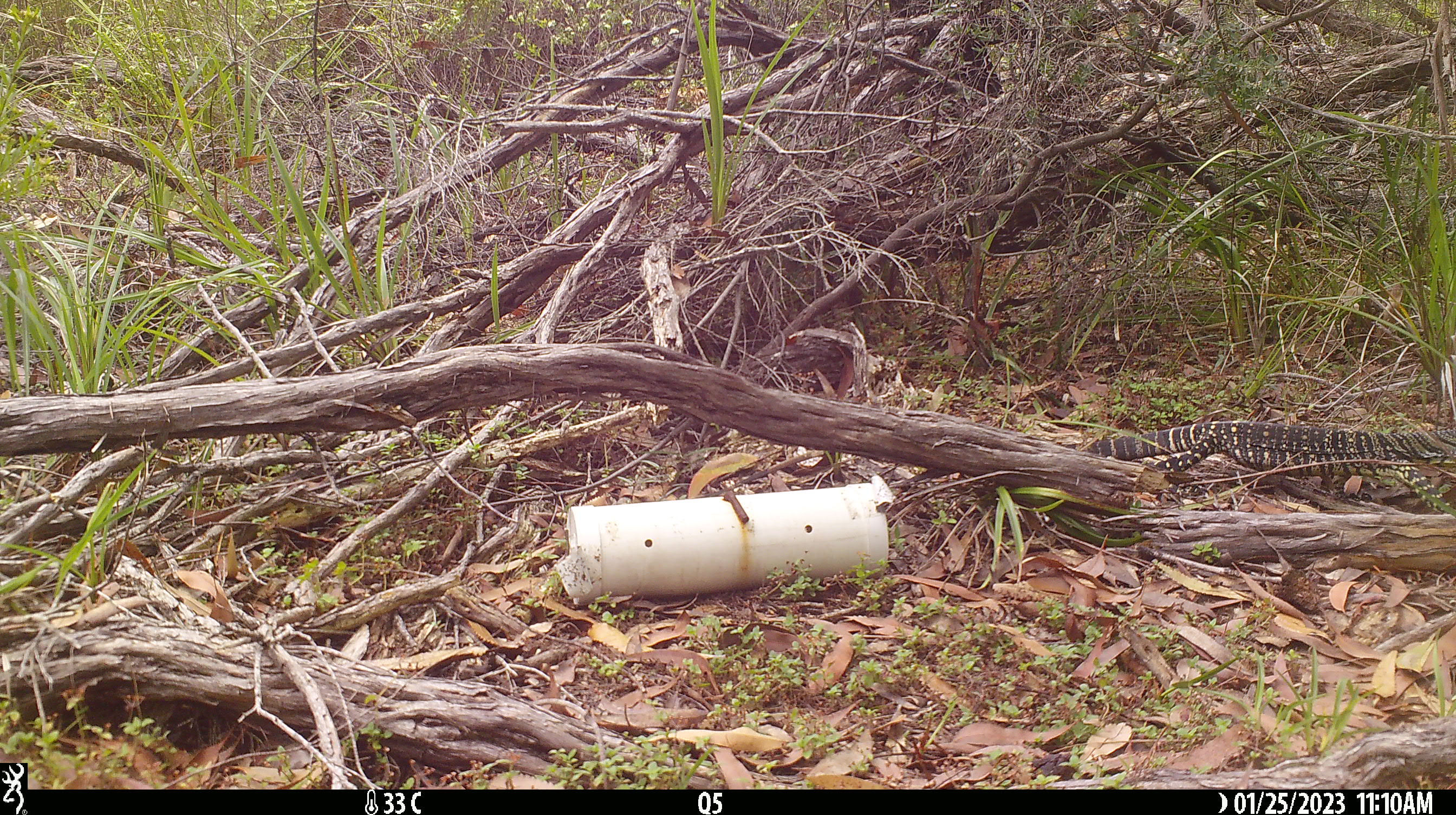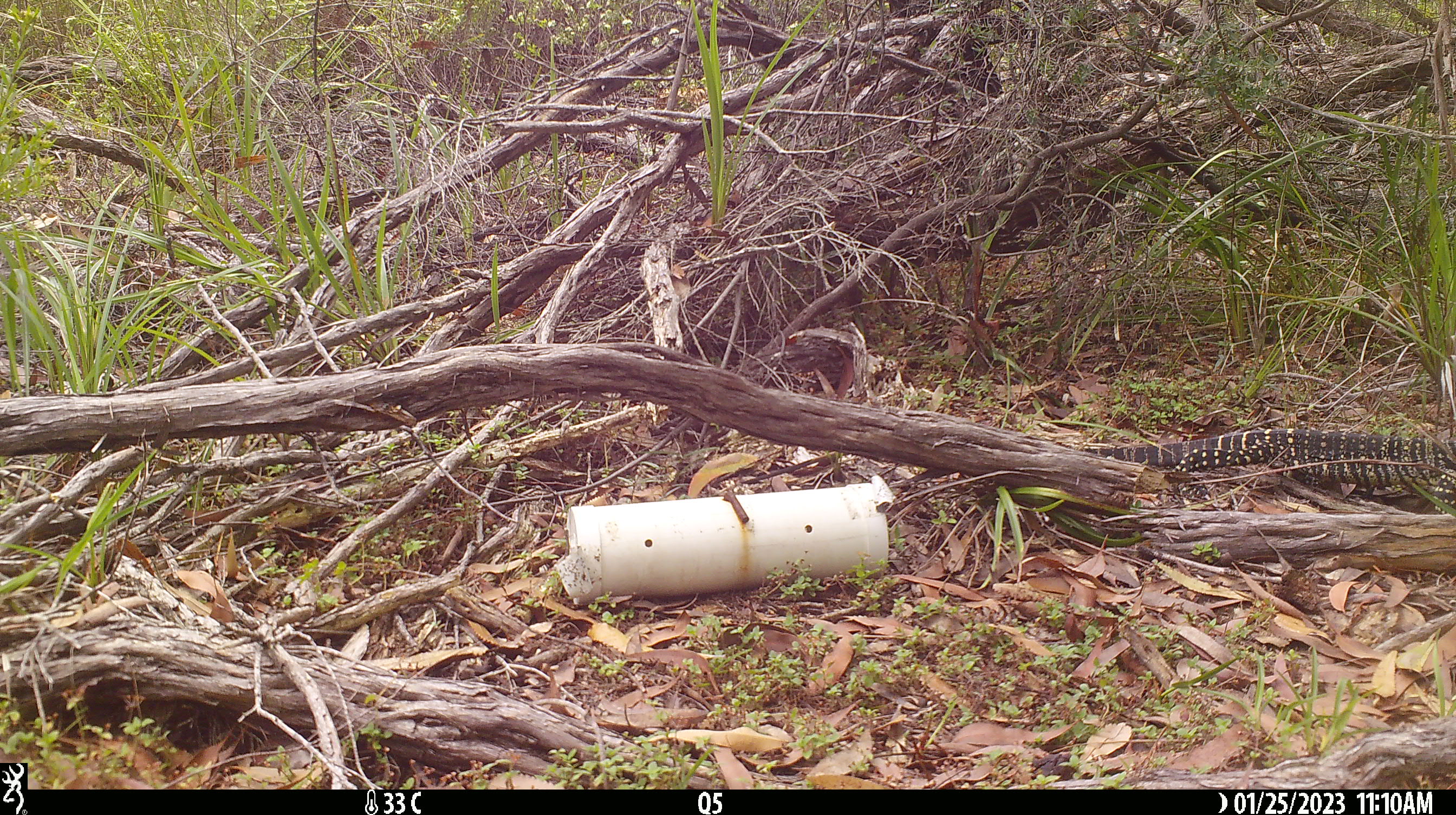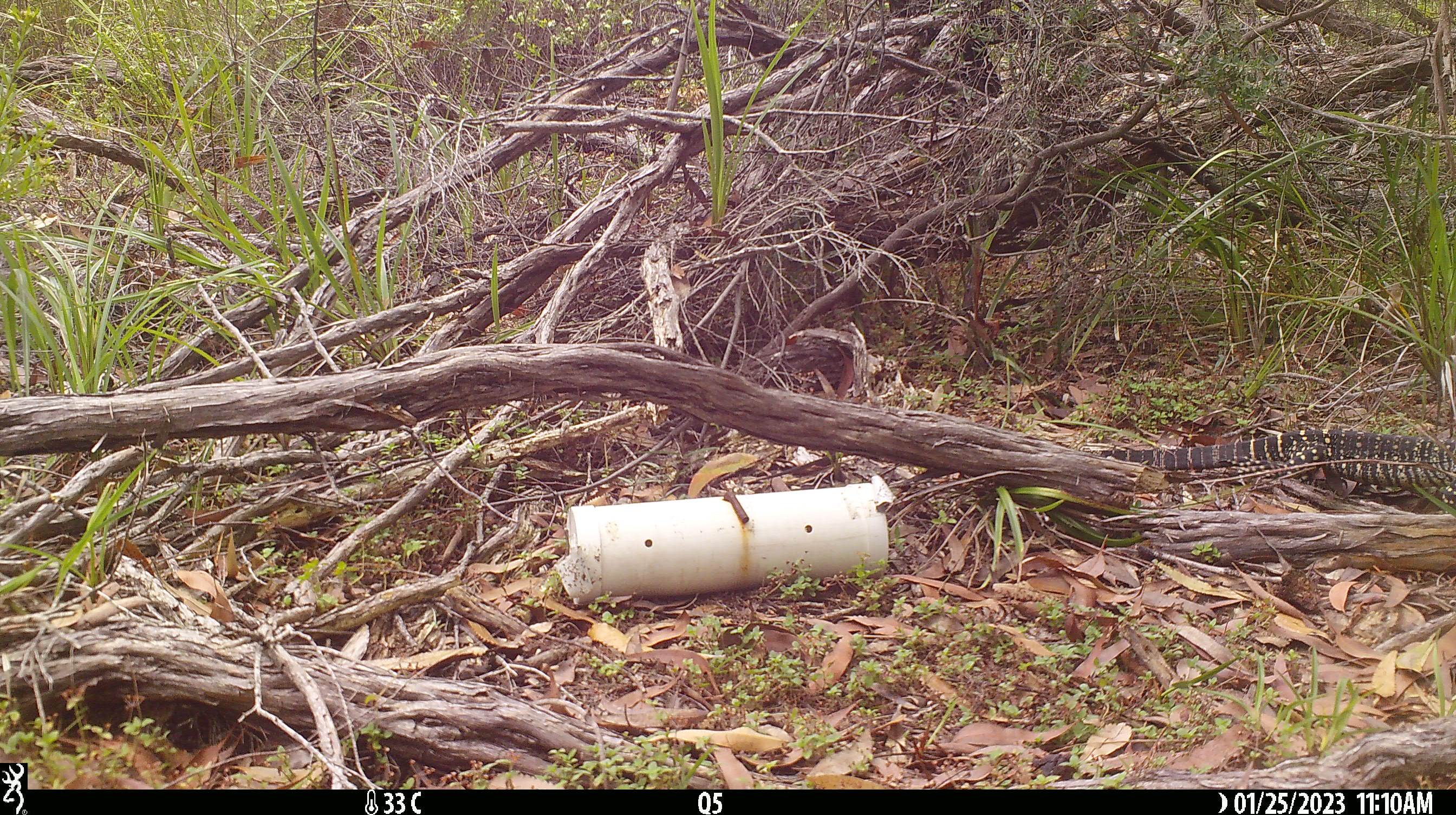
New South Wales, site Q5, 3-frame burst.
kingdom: Animalia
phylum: Chordata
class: Reptilia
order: Squamata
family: Varanidae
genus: Varanus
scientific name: Varanus varius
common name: lace monitor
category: goanna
Goanna (lace monitor) (Varanus varius).